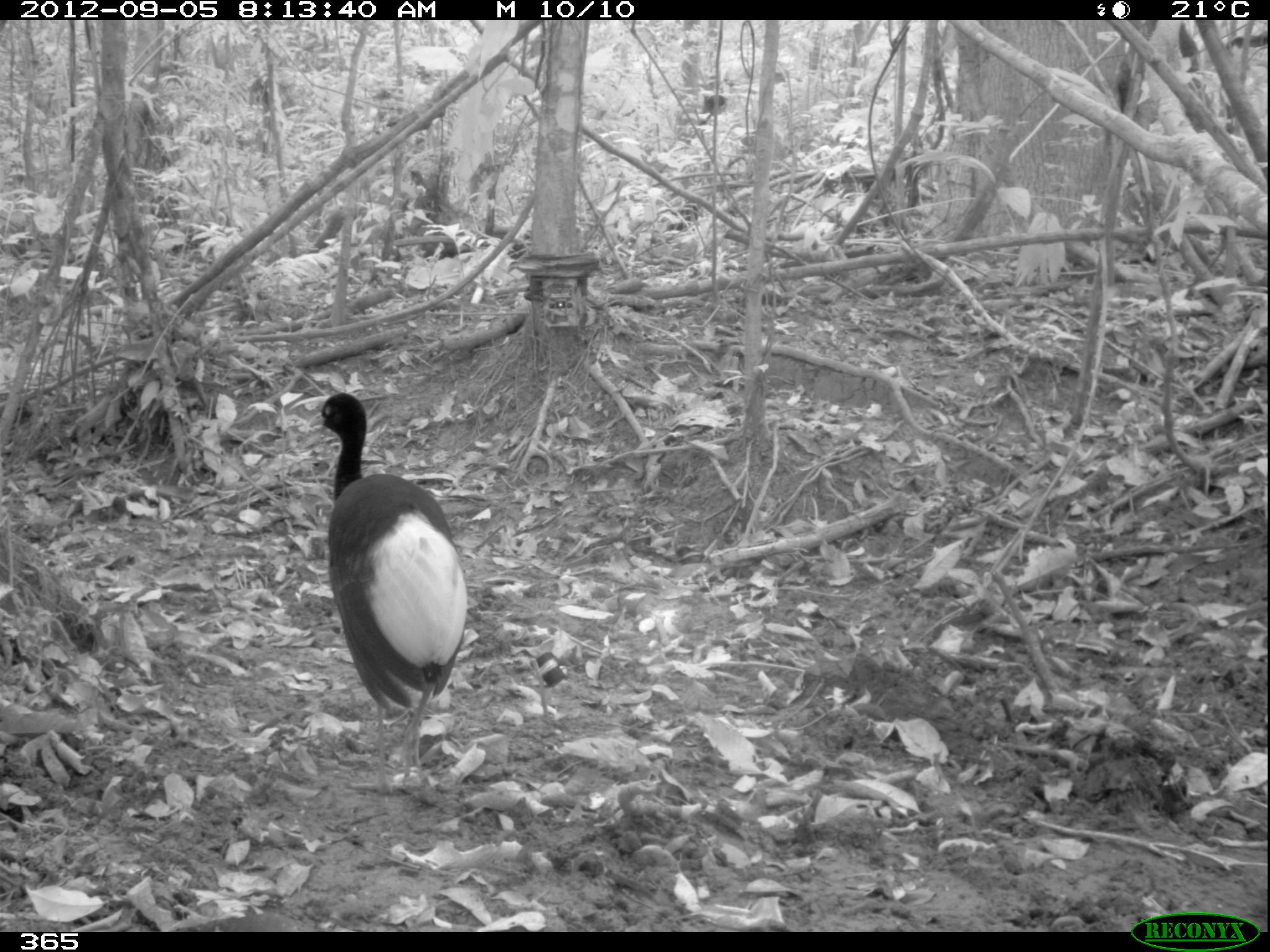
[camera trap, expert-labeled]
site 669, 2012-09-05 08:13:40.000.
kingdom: Animalia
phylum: Chordata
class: Aves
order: Gruiformes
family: Psophiidae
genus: Psophia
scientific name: Psophia leucoptera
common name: pale-winged trumpeter